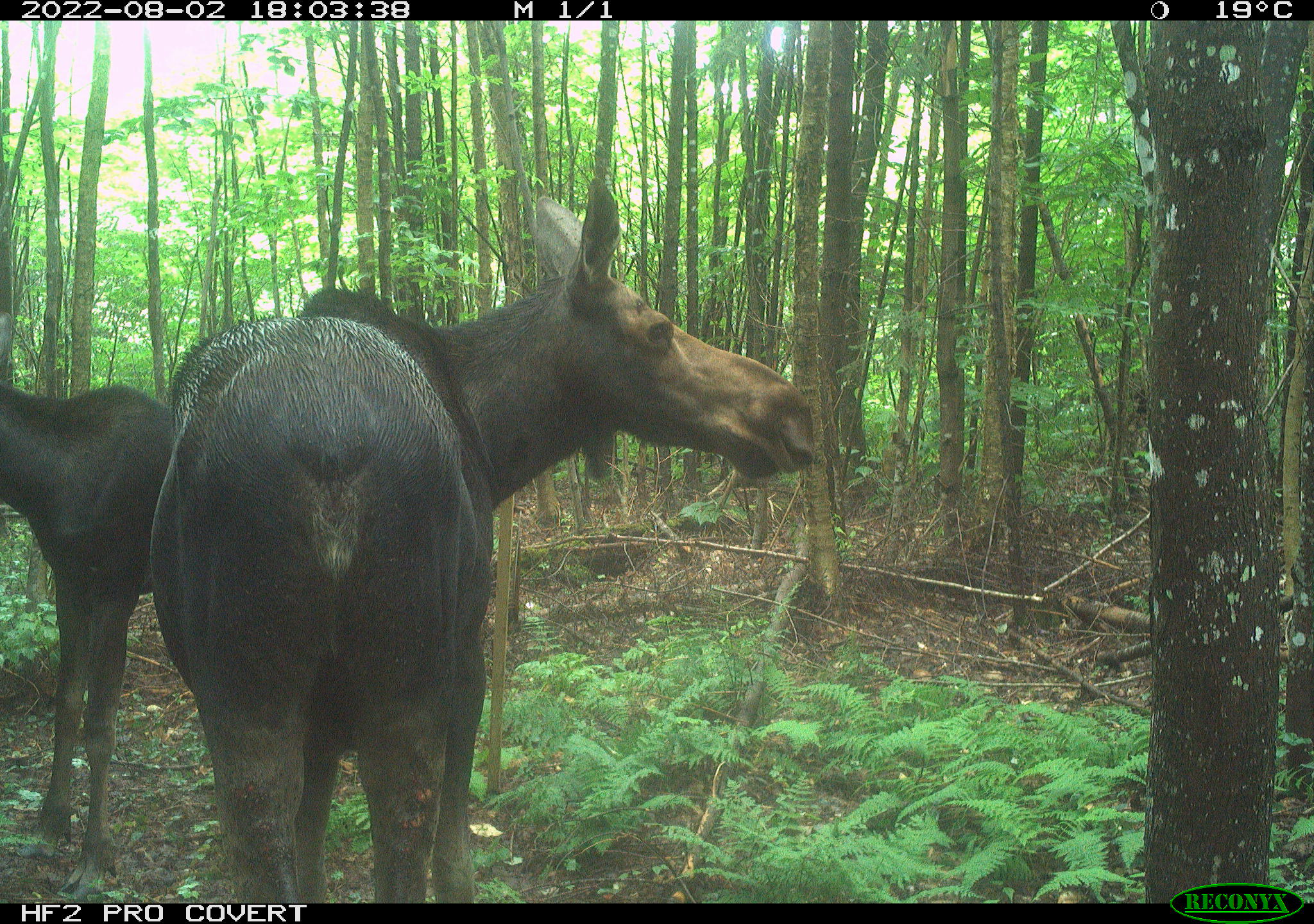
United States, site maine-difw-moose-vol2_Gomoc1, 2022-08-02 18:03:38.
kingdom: Animalia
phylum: Chordata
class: Mammalia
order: Artiodactyla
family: Cervidae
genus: Alces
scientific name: Alces alces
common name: moose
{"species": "moose (Alces alces)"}